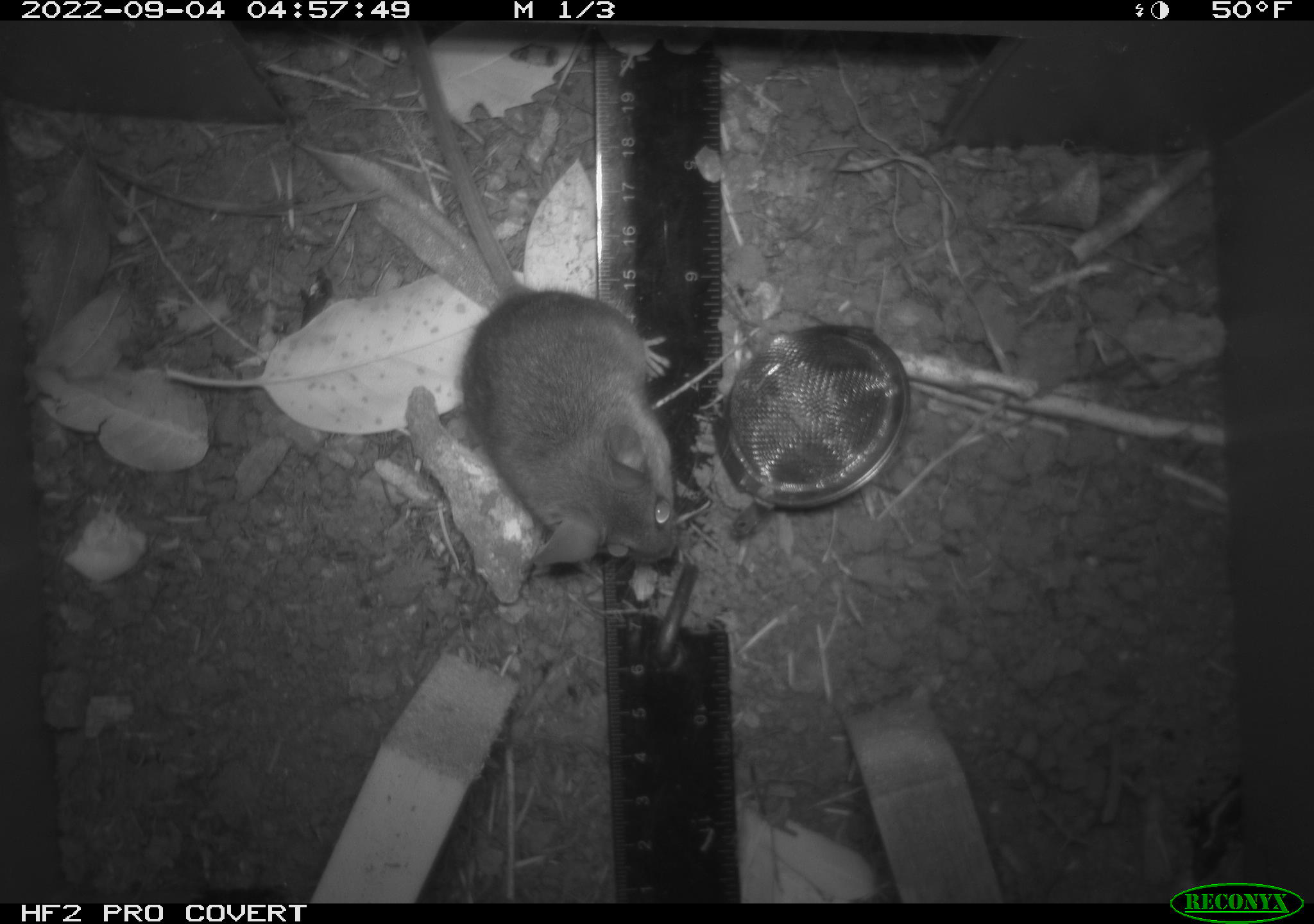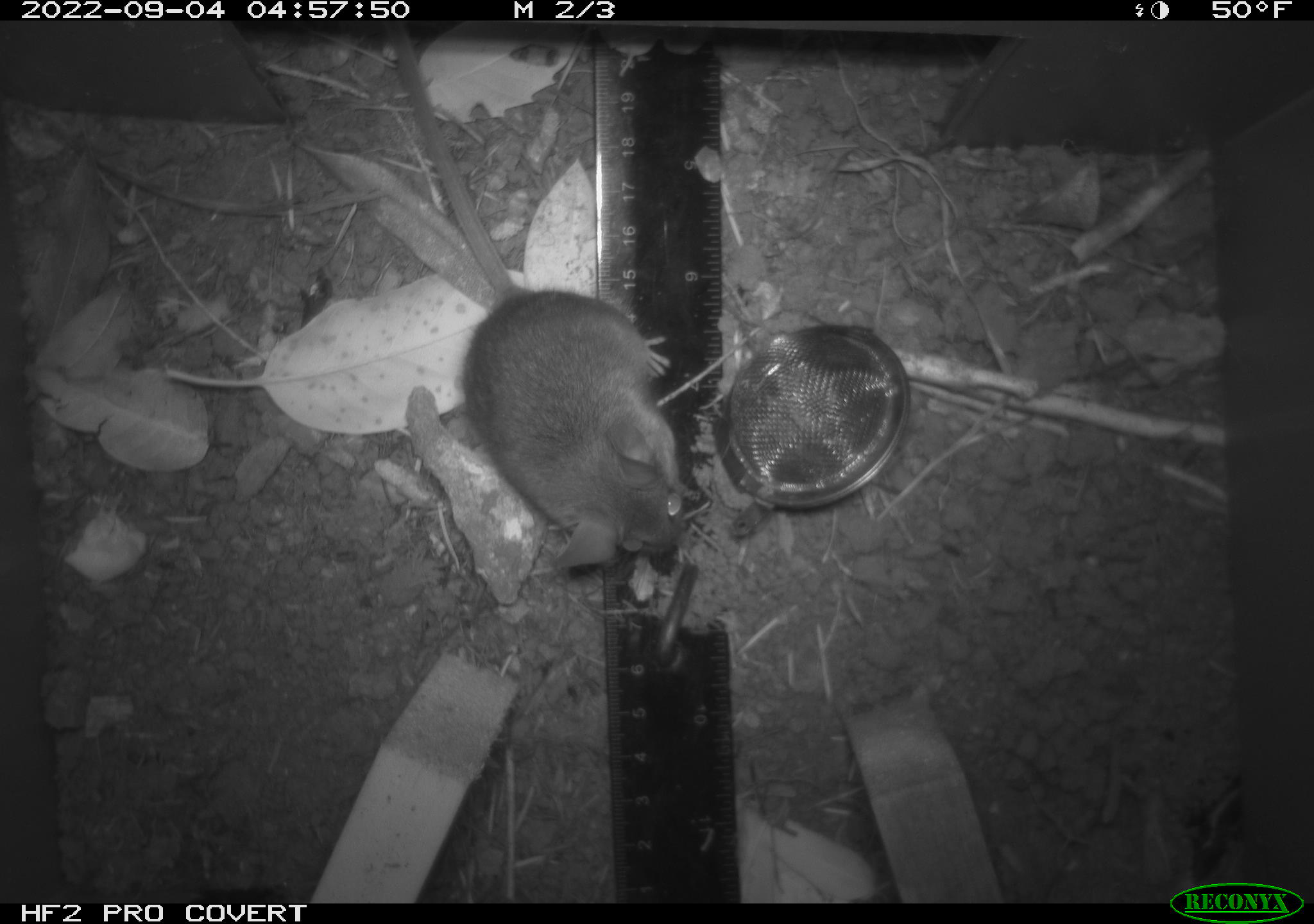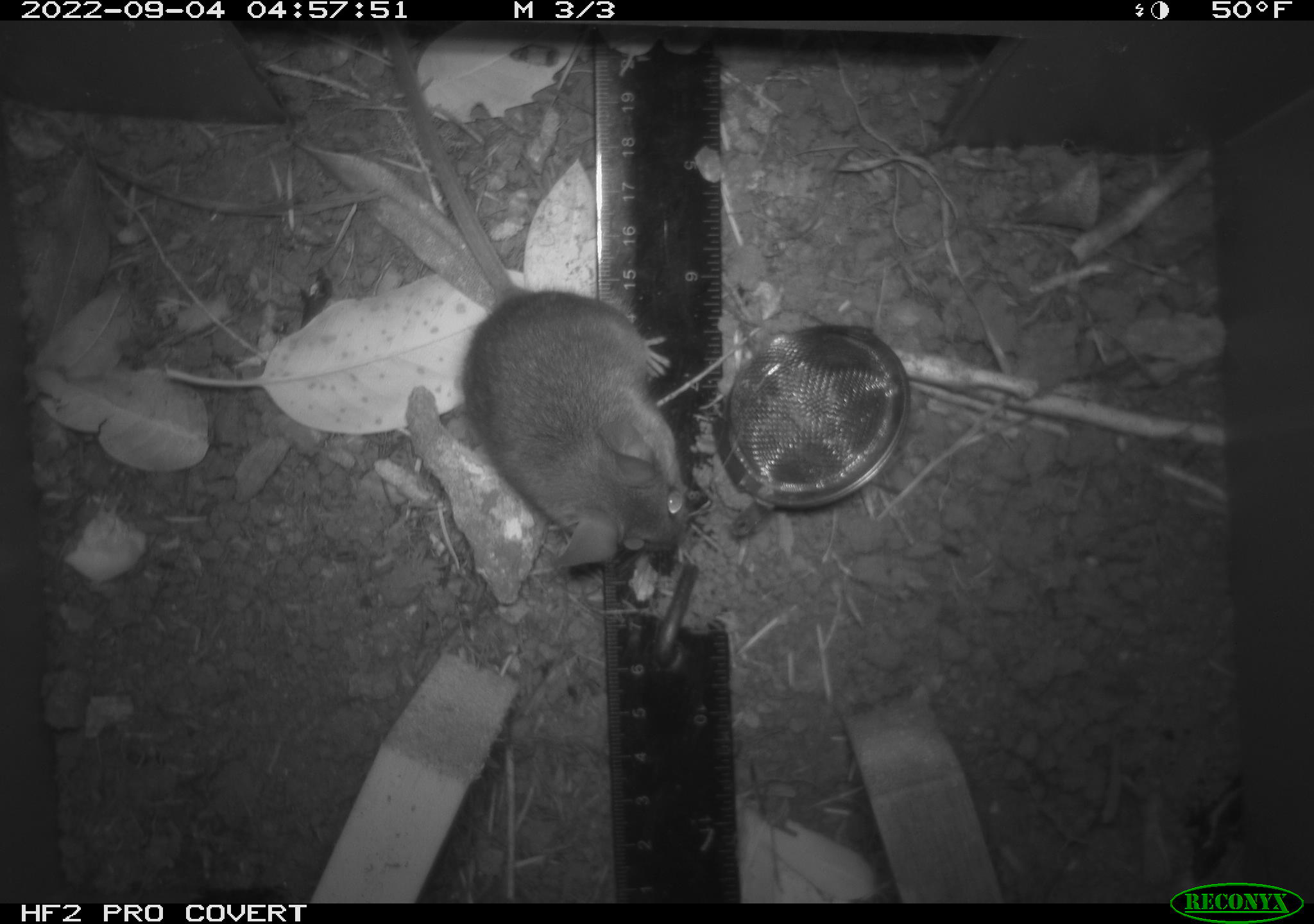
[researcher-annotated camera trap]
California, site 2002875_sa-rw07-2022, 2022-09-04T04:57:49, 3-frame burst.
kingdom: Animalia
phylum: Chordata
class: Mammalia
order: Rodentia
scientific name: Rodentia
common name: mouse species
Mouse species (Rodentia).